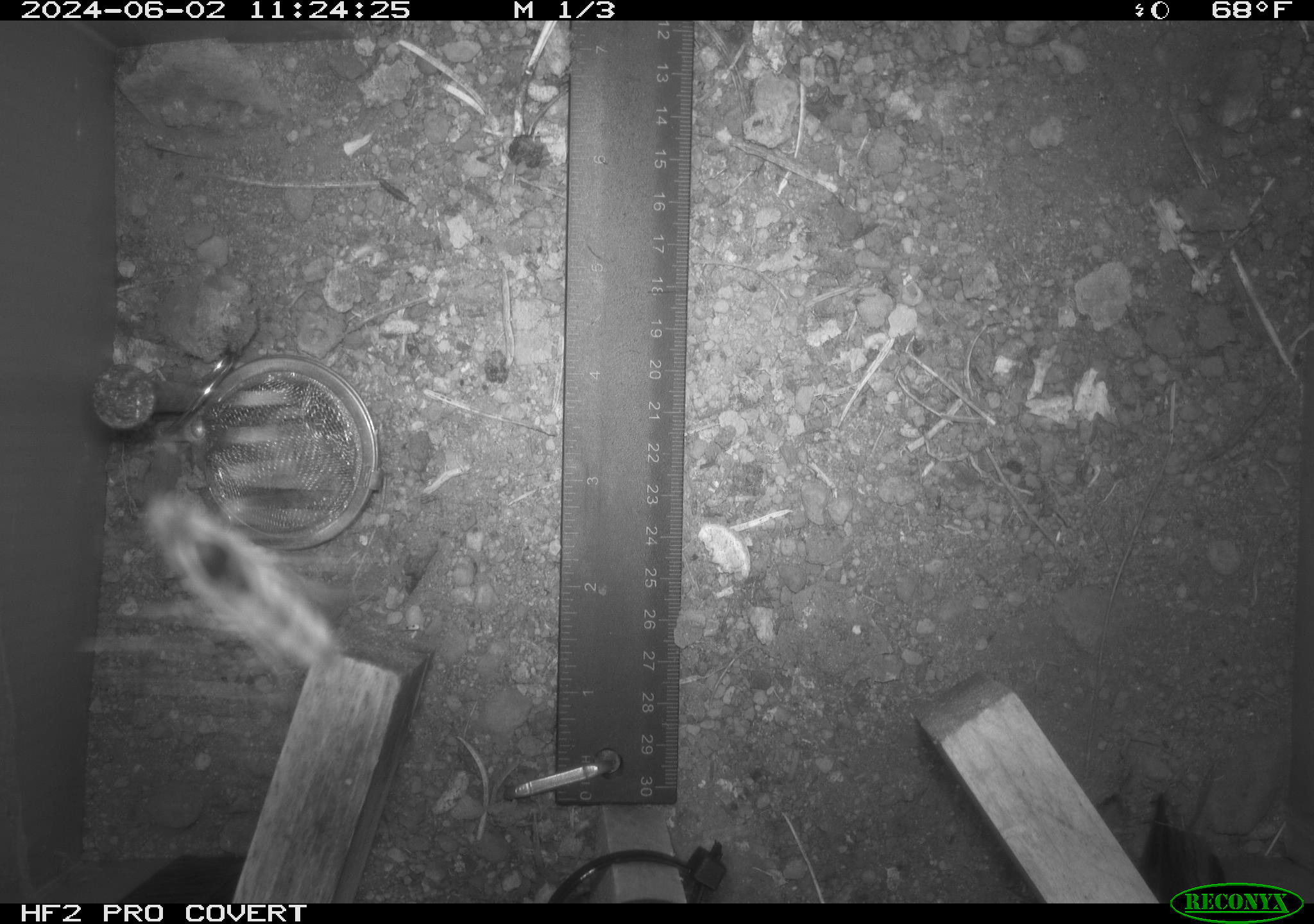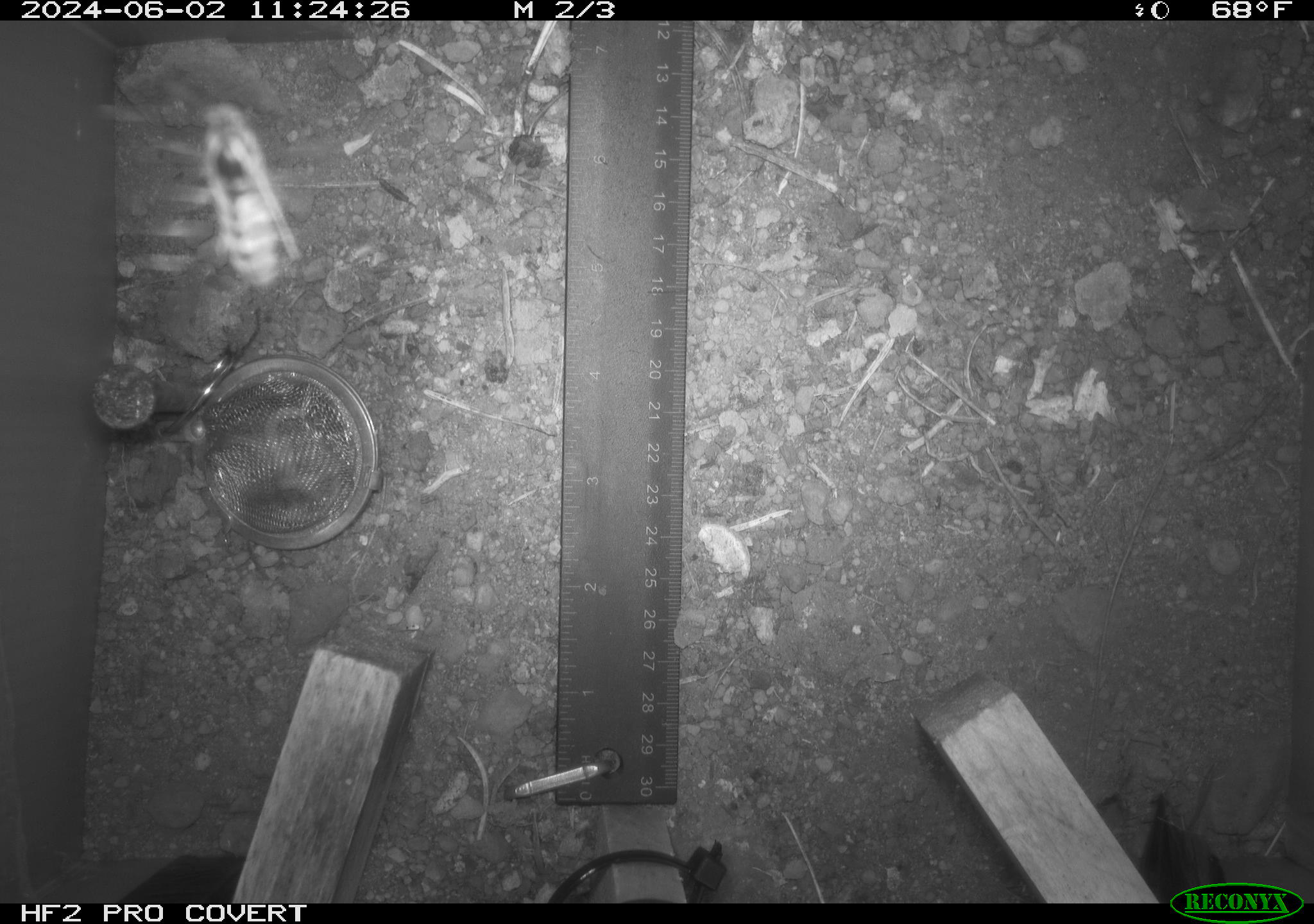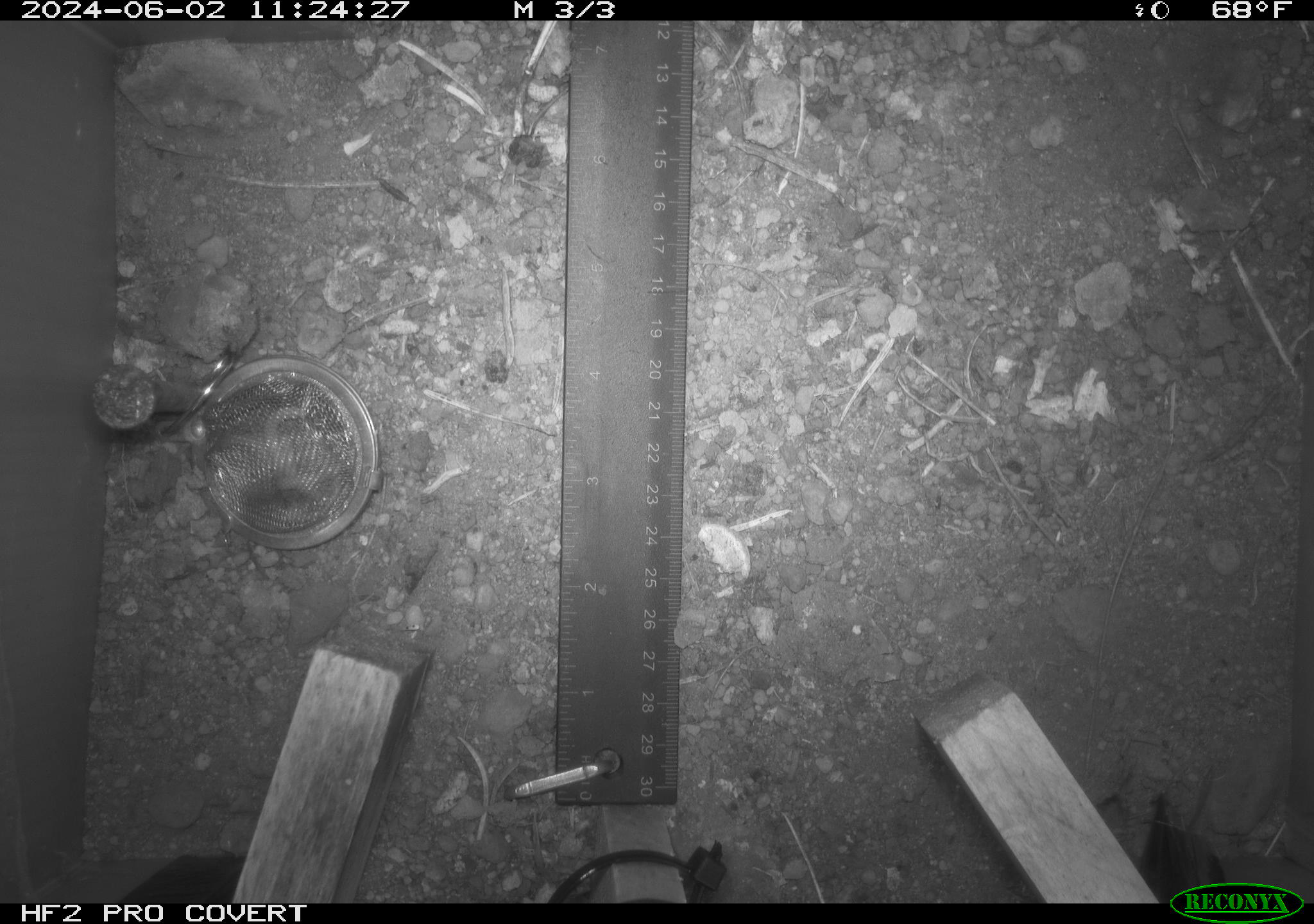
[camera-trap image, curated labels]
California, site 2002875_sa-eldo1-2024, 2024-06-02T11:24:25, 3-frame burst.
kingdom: Animalia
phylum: Arthropoda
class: Insecta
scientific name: Insecta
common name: insect